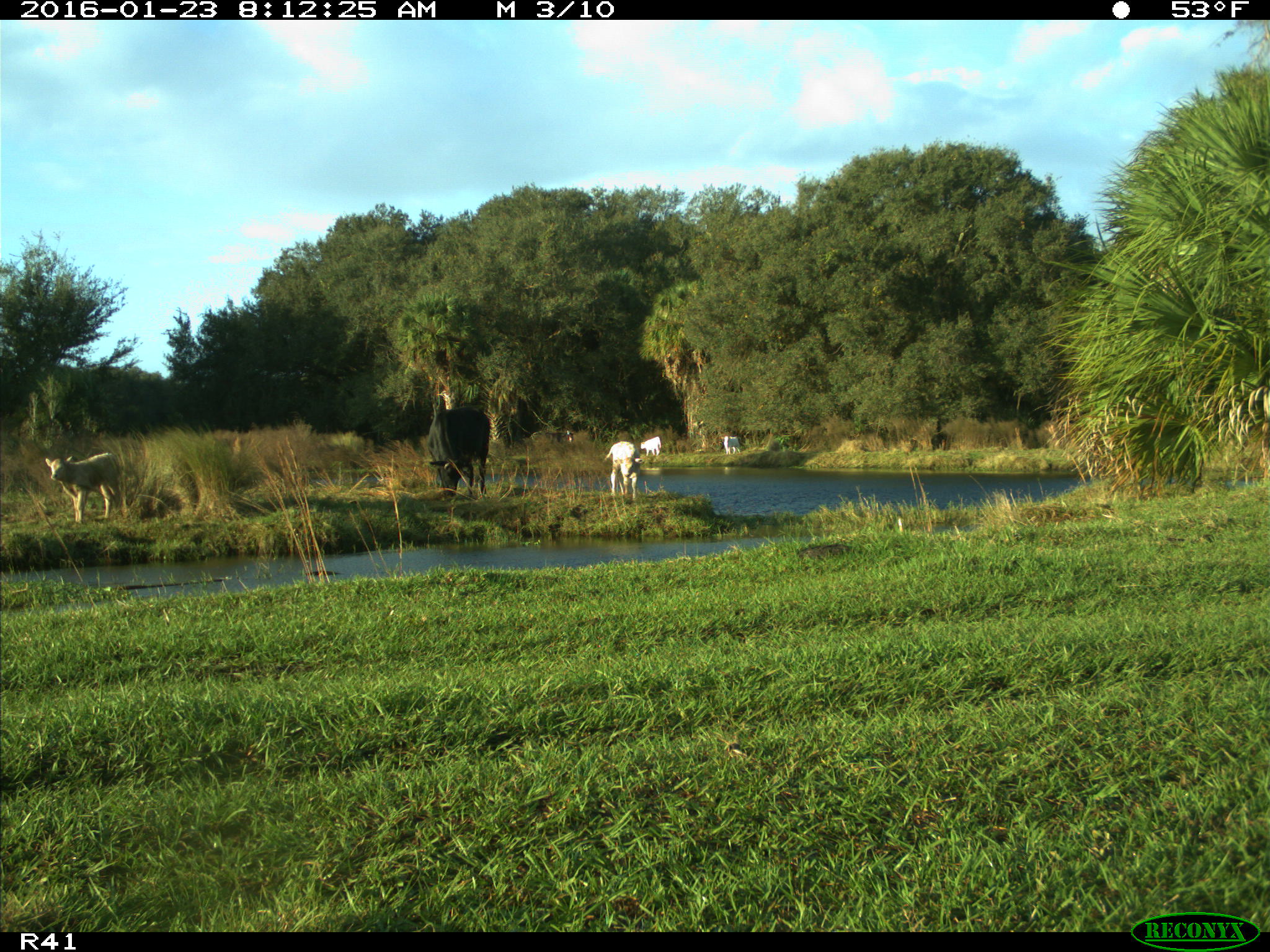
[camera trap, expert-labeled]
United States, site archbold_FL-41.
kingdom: Animalia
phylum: Chordata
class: Mammalia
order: Artiodactyla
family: Bovidae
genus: Bos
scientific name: Bos taurus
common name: domestic cow